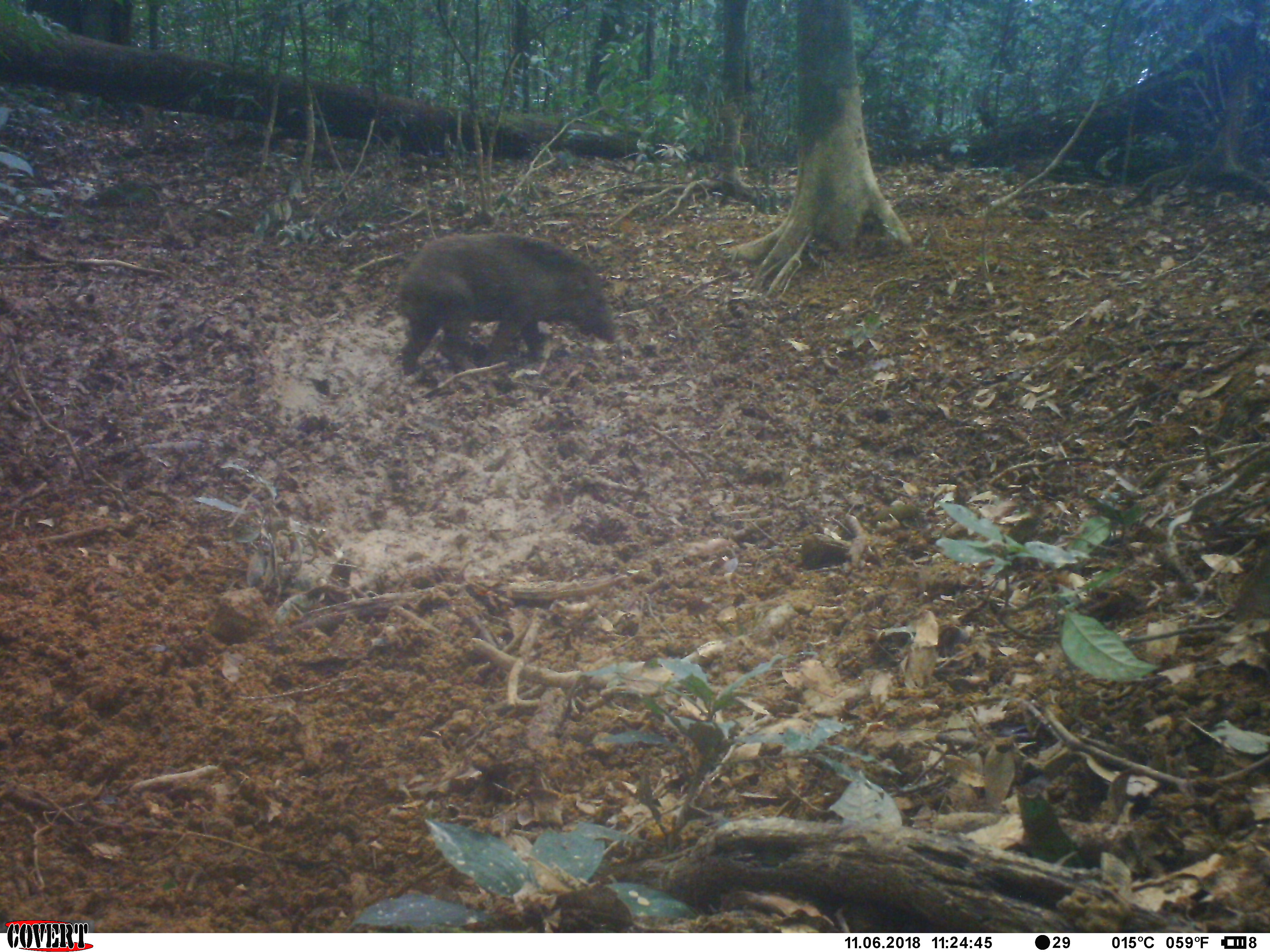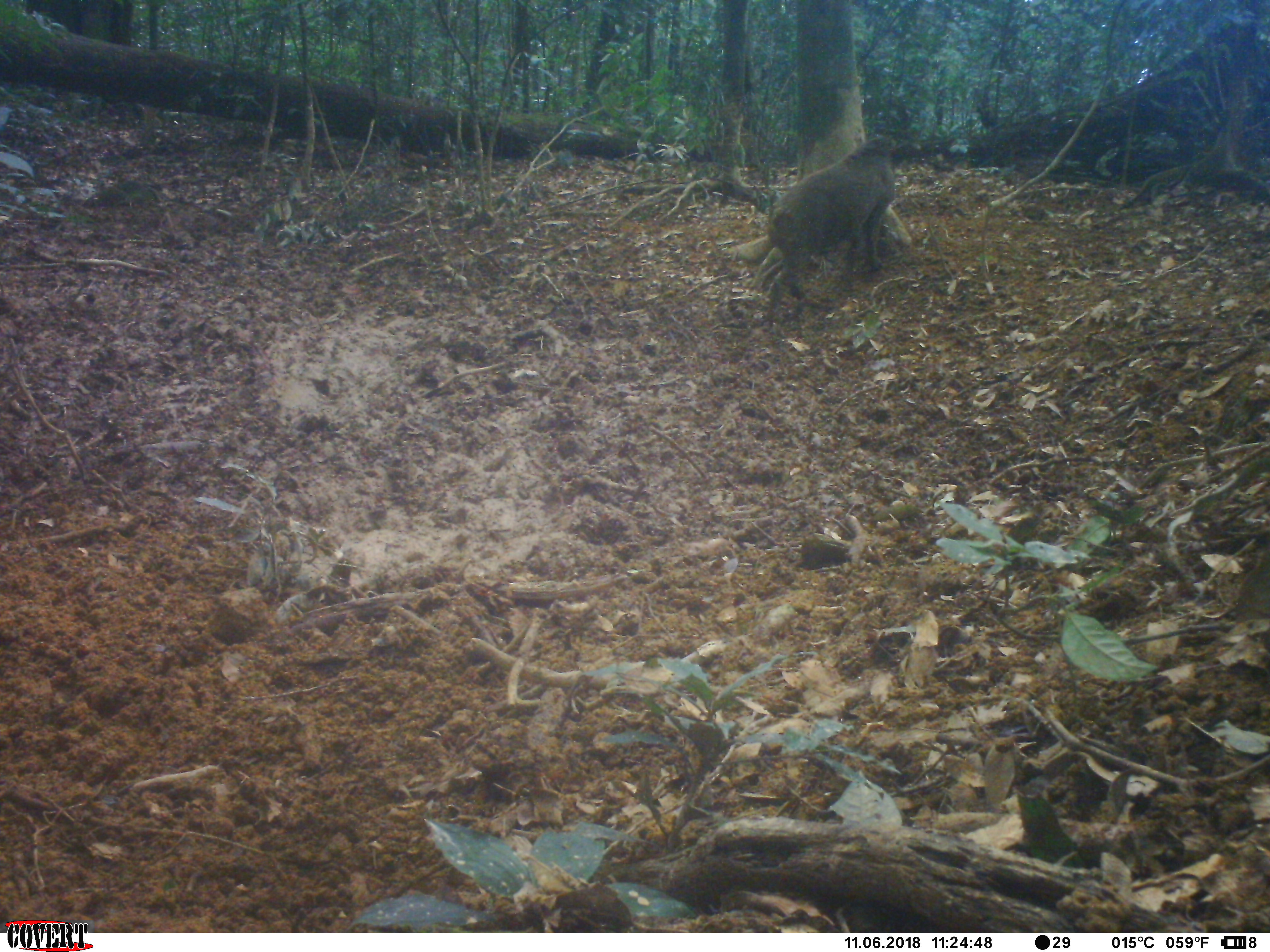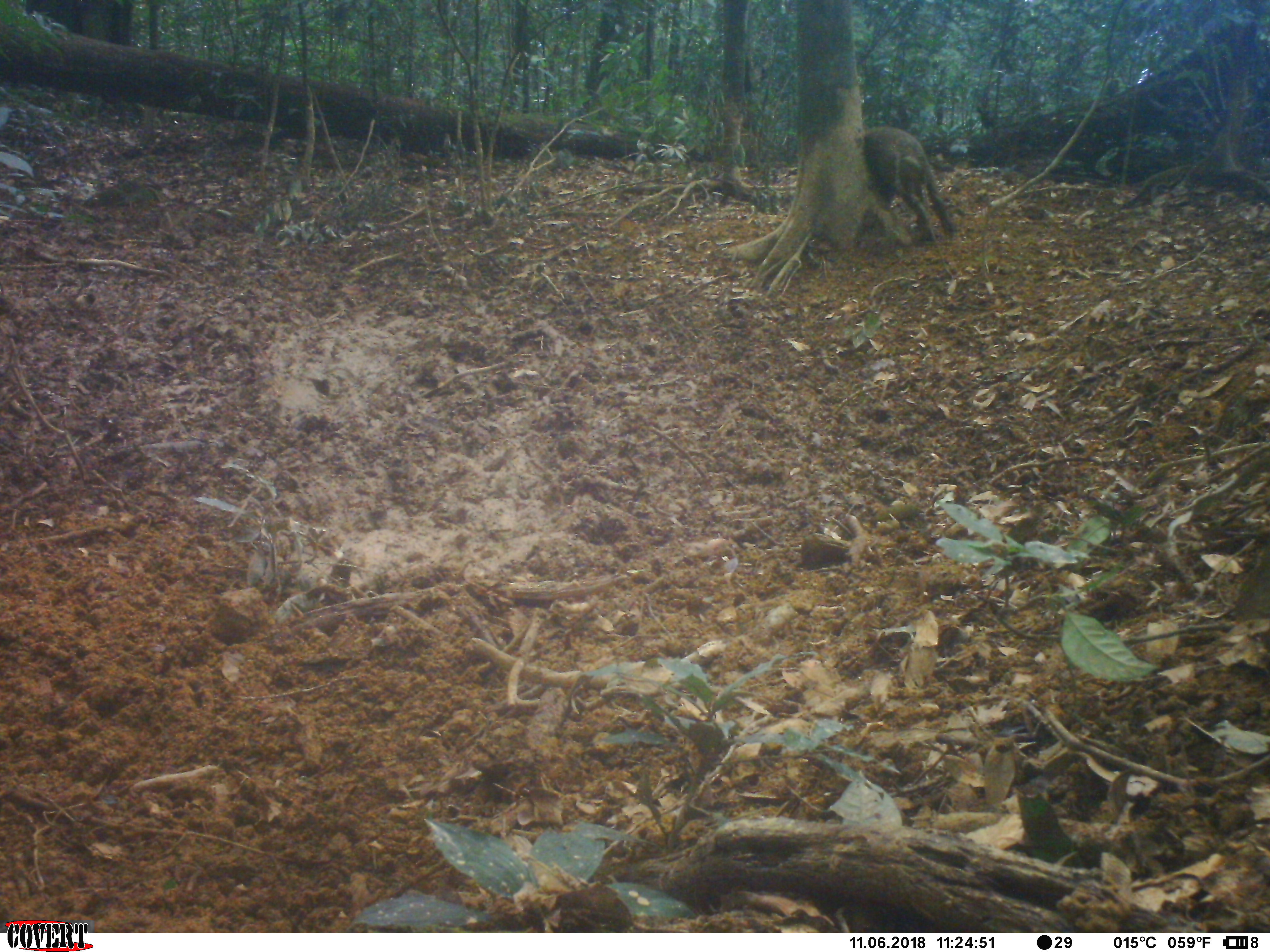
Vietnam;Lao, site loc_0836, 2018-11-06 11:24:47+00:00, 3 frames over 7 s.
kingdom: Animalia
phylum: Chordata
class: Mammalia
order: Artiodactyla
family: Suidae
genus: Sus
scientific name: Sus scrofa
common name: eurasian wild pig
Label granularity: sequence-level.